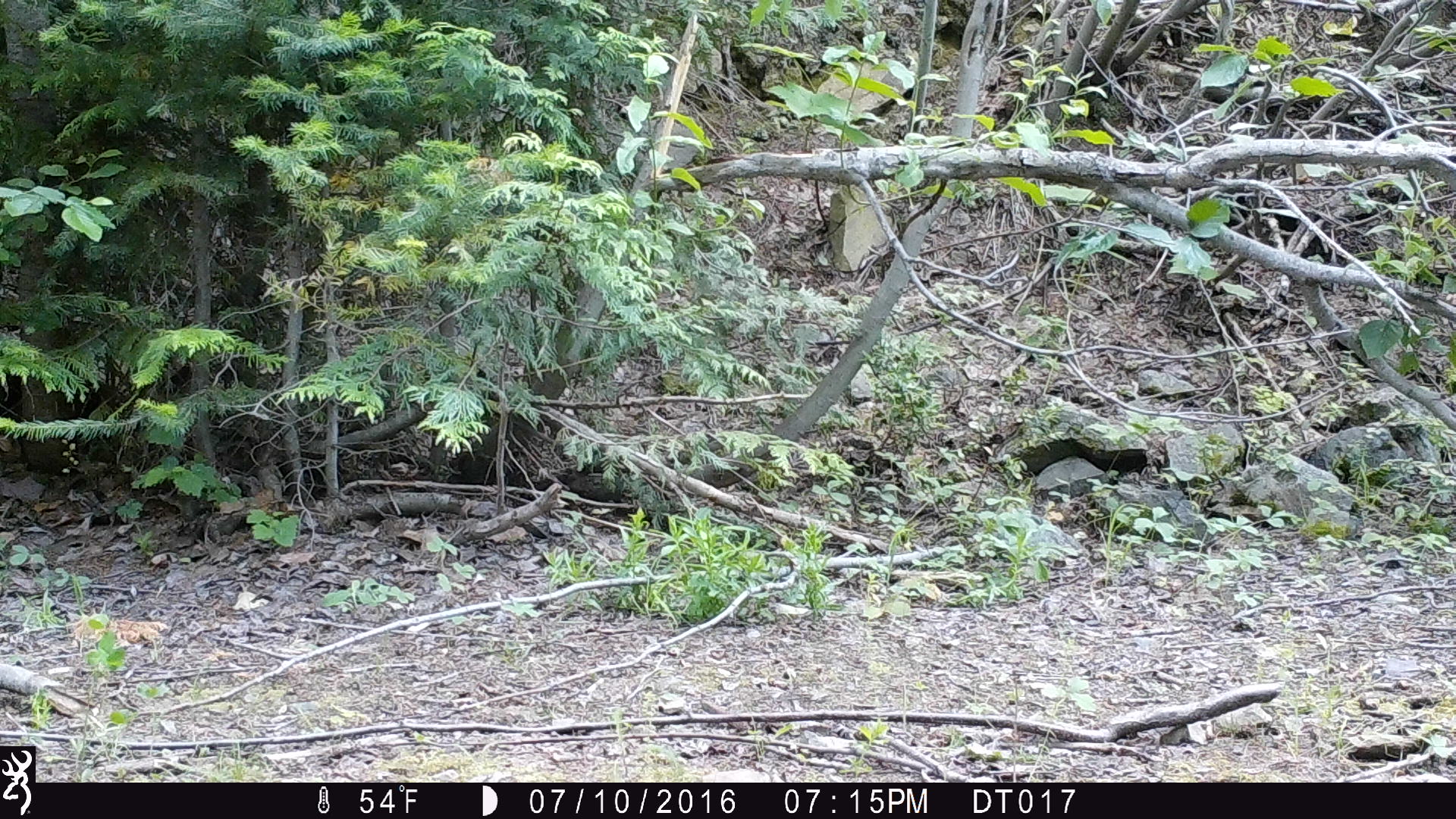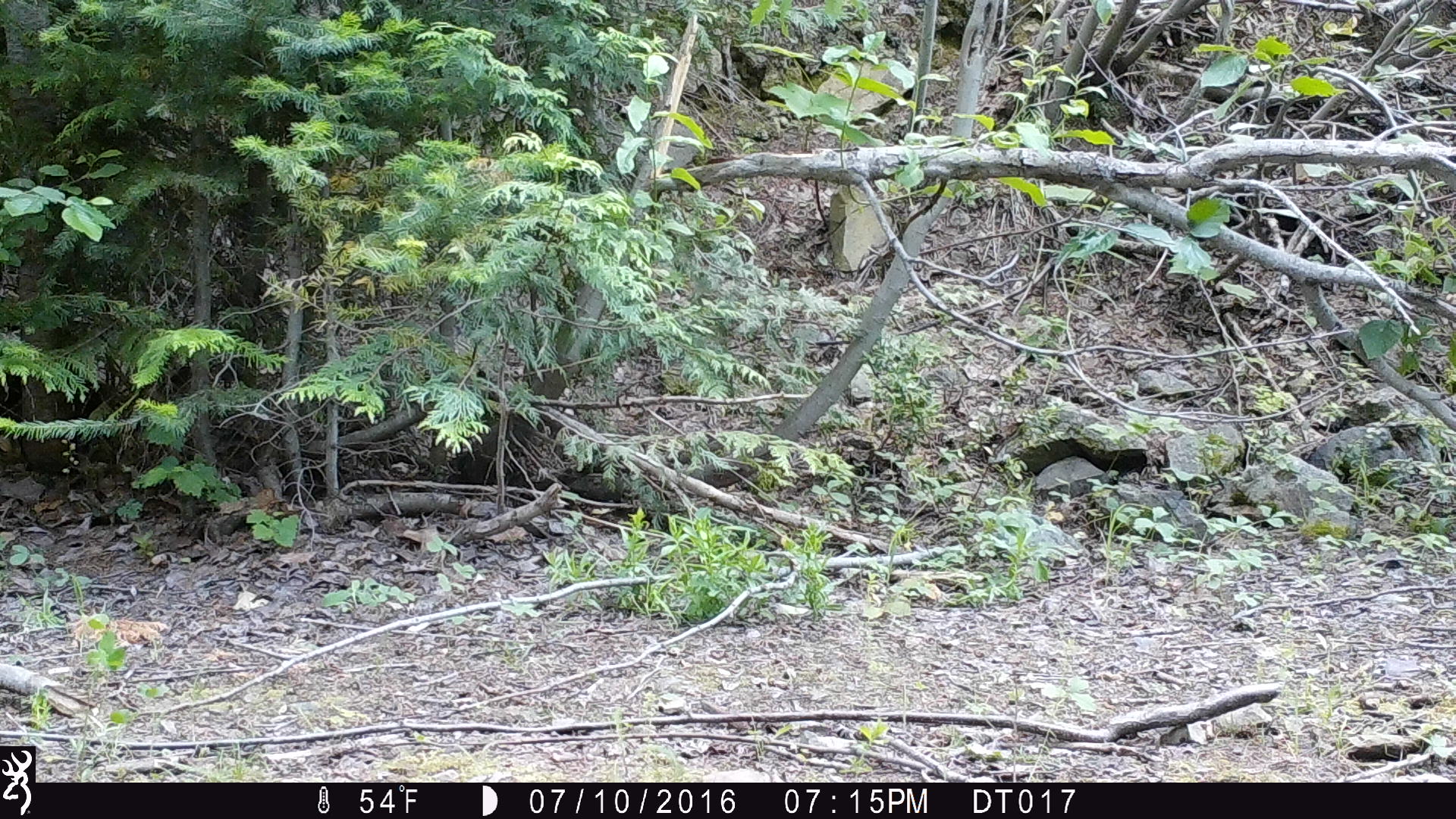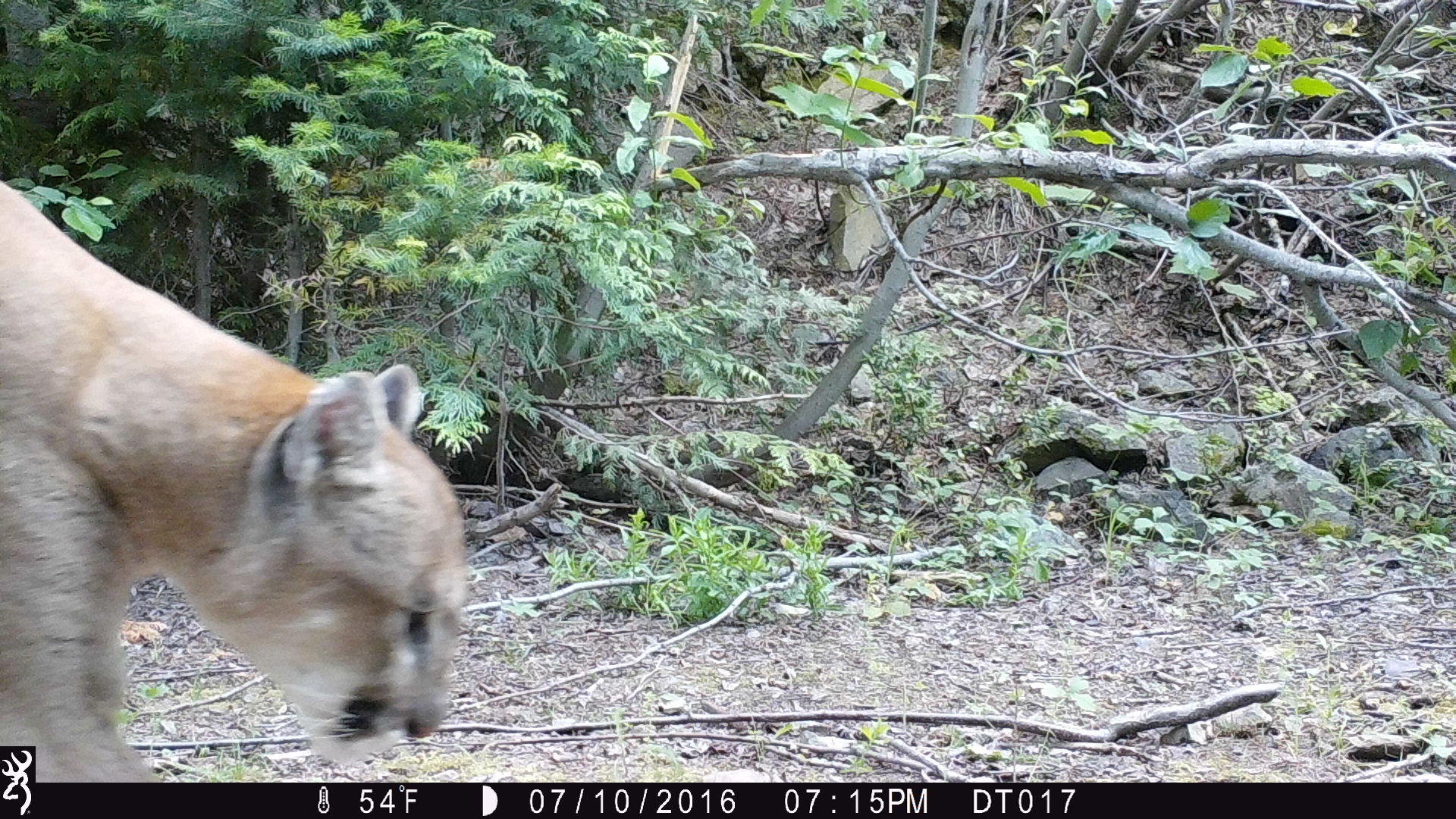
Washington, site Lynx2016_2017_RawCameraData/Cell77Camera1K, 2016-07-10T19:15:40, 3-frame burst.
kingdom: Animalia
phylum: Chordata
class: Mammalia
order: Carnivora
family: Felidae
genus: Puma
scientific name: Puma concolor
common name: mountain lion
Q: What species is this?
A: Puma concolor (mountain lion).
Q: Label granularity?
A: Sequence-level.